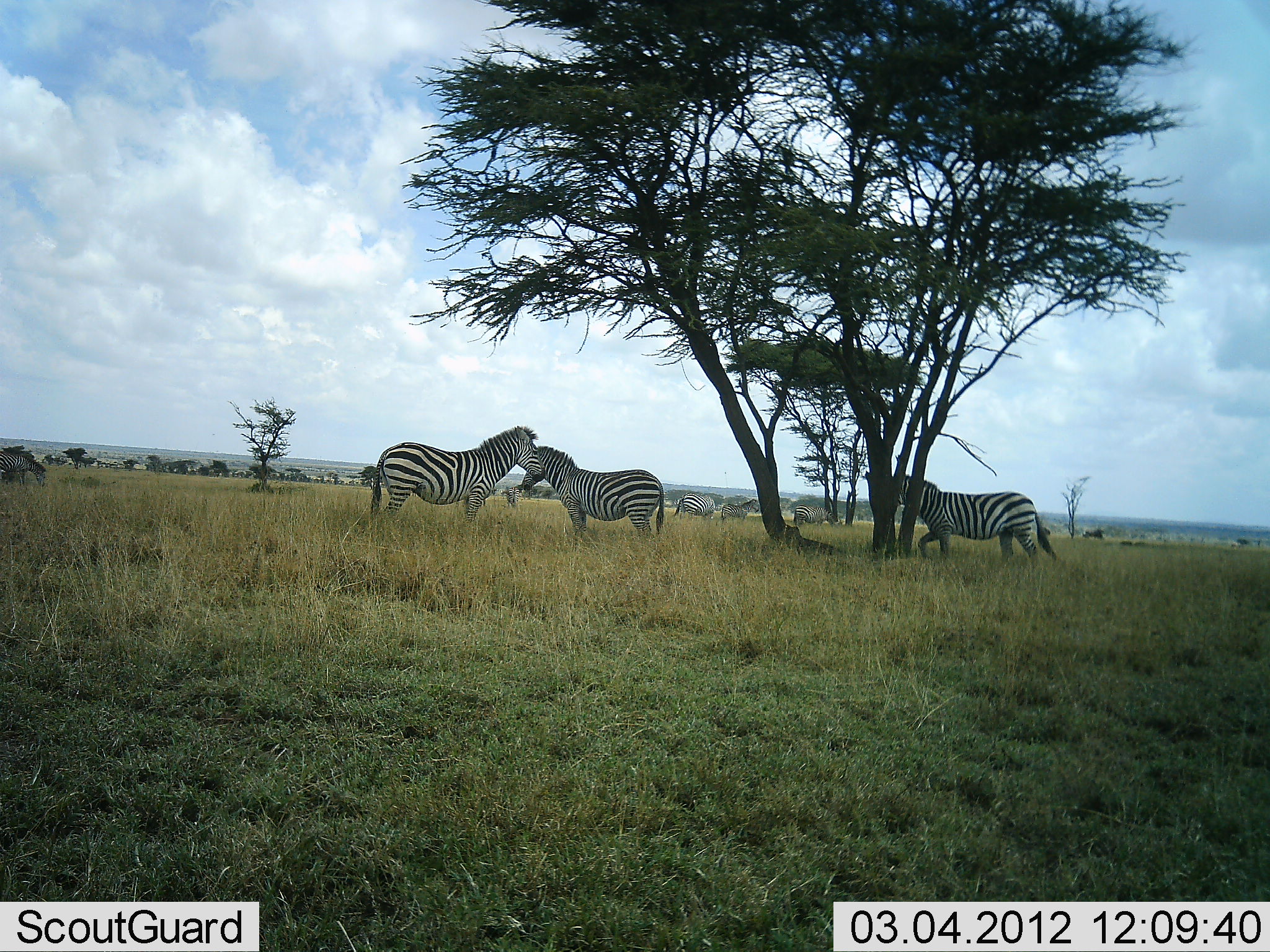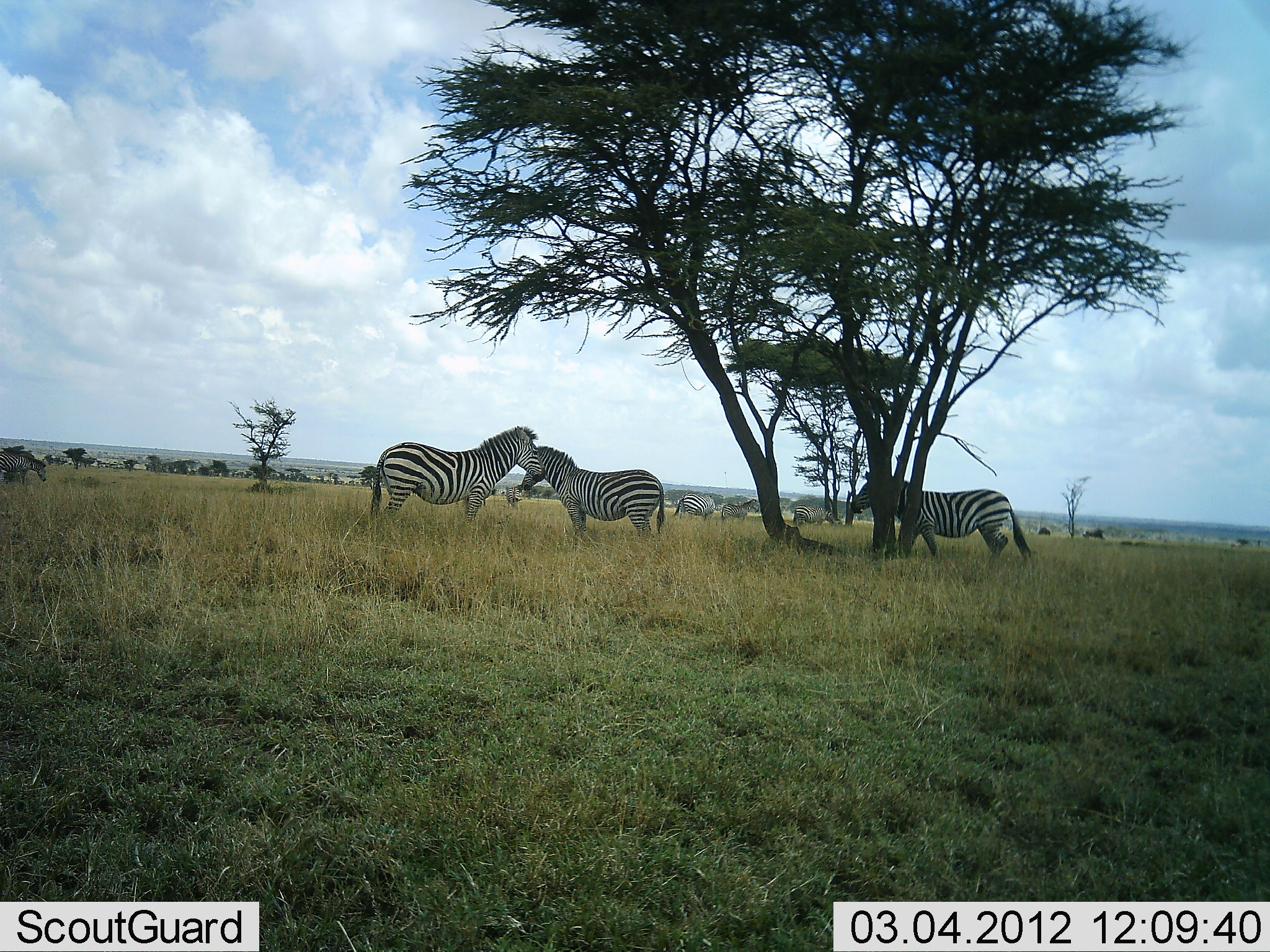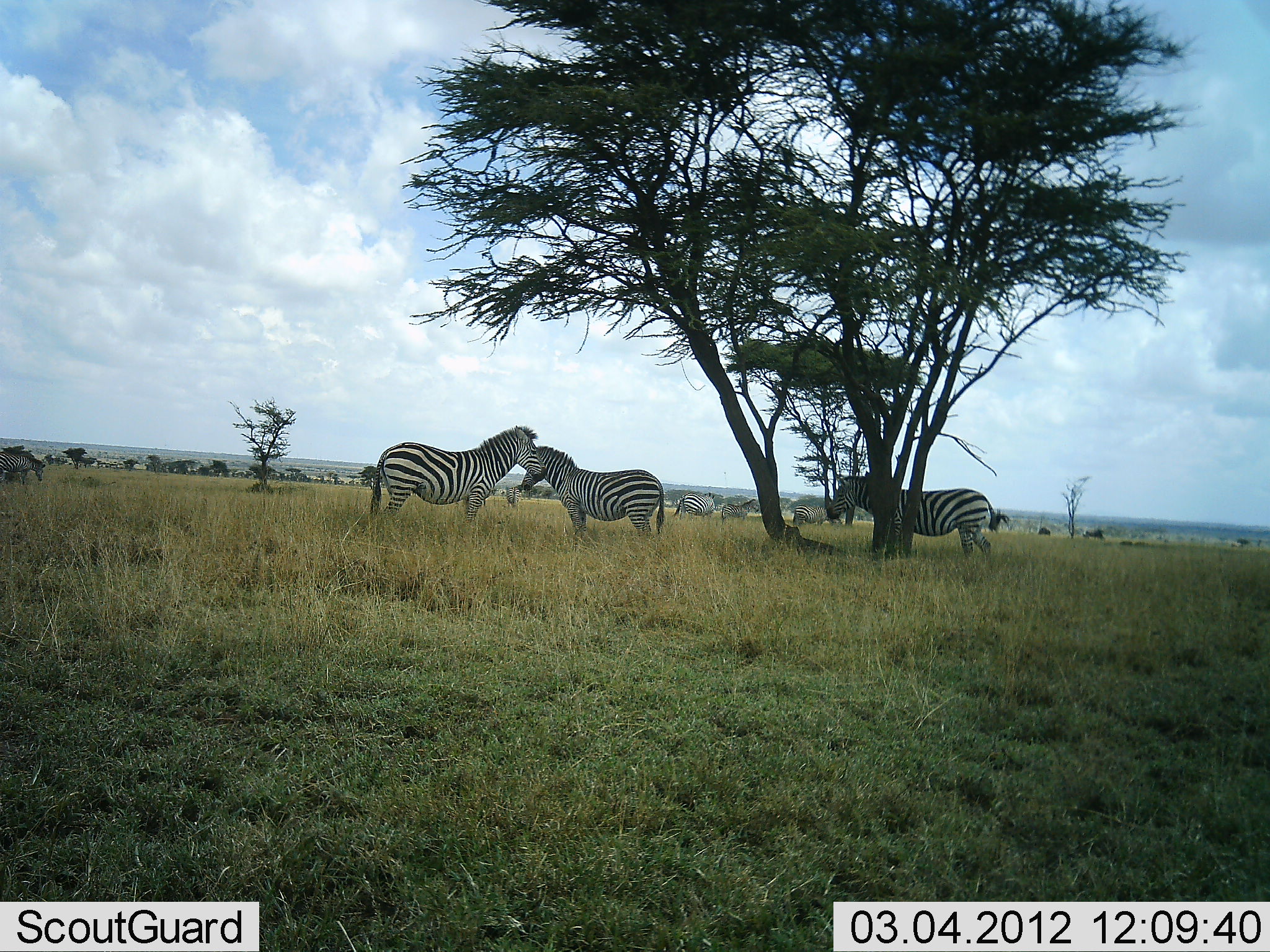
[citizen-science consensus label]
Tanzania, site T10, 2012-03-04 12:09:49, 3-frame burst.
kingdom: Animalia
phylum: Chordata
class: Mammalia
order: Perissodactyla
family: Equidae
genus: Equus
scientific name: Equus quagga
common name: plains zebra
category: zebra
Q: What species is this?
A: Zebra (plains zebra) (Equus quagga).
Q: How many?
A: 6.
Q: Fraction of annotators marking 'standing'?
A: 94%.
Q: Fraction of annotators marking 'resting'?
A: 19%.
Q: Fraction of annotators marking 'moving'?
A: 31%.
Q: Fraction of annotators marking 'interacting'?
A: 31%.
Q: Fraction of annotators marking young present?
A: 6%.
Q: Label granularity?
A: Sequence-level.